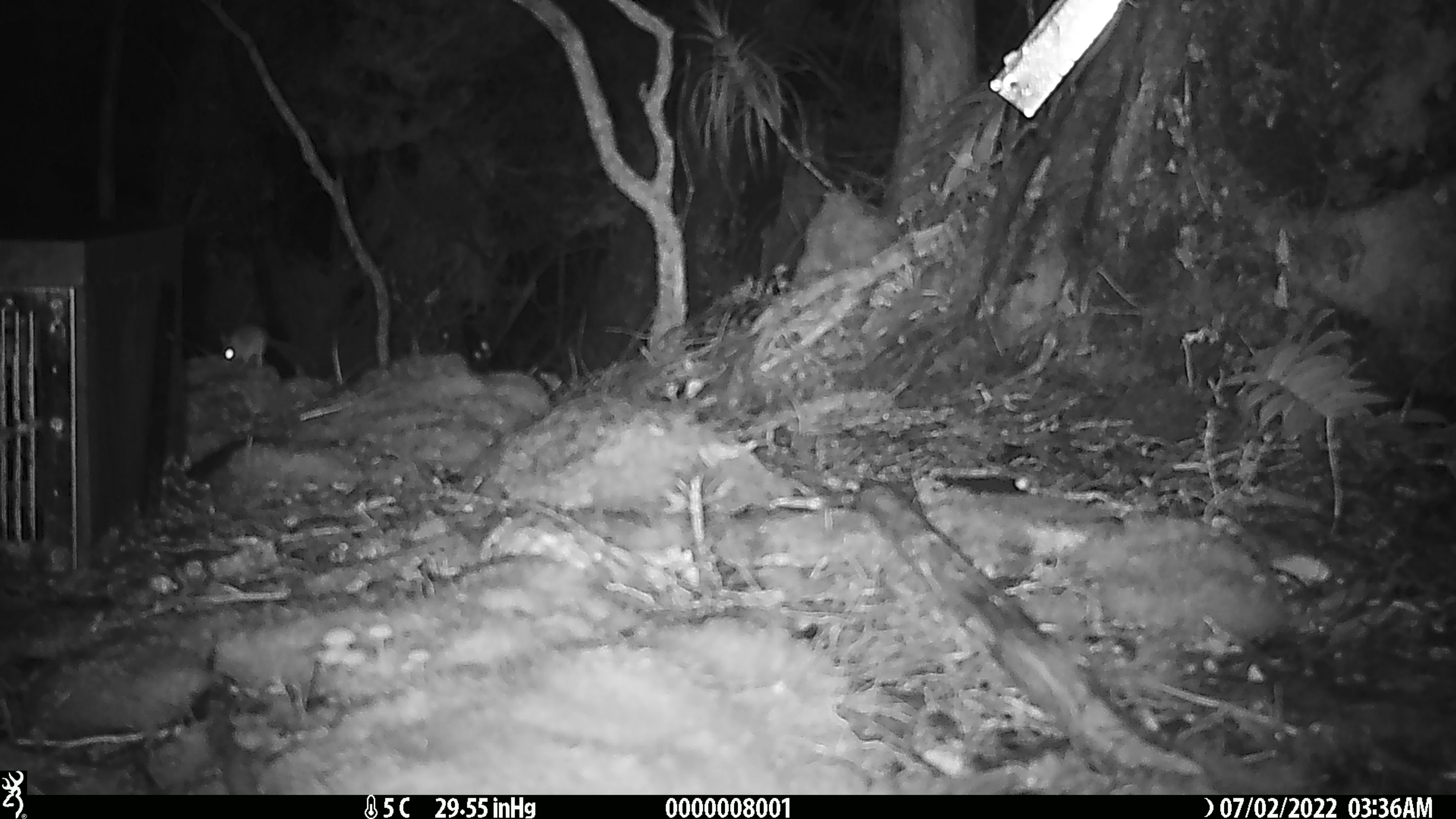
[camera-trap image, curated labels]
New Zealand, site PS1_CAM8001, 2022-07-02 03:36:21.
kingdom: Animalia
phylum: Chordata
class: Mammalia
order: Rodentia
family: Muridae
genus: Mus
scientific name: Mus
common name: mouse